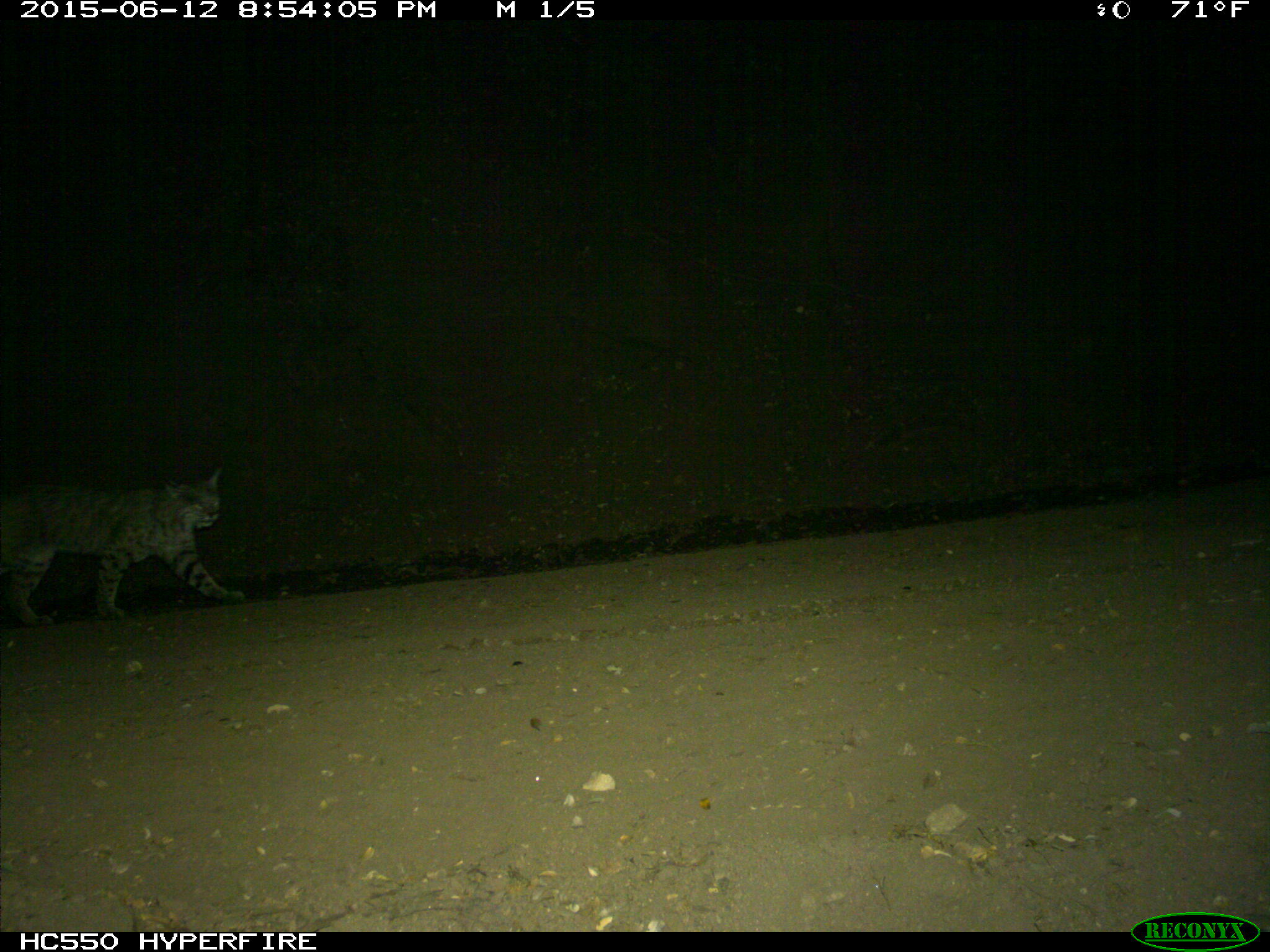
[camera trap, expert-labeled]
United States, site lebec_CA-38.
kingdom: Animalia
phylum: Chordata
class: Mammalia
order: Carnivora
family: Felidae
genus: Lynx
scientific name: Lynx rufus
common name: bobcat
Lynx rufus (bobcat).